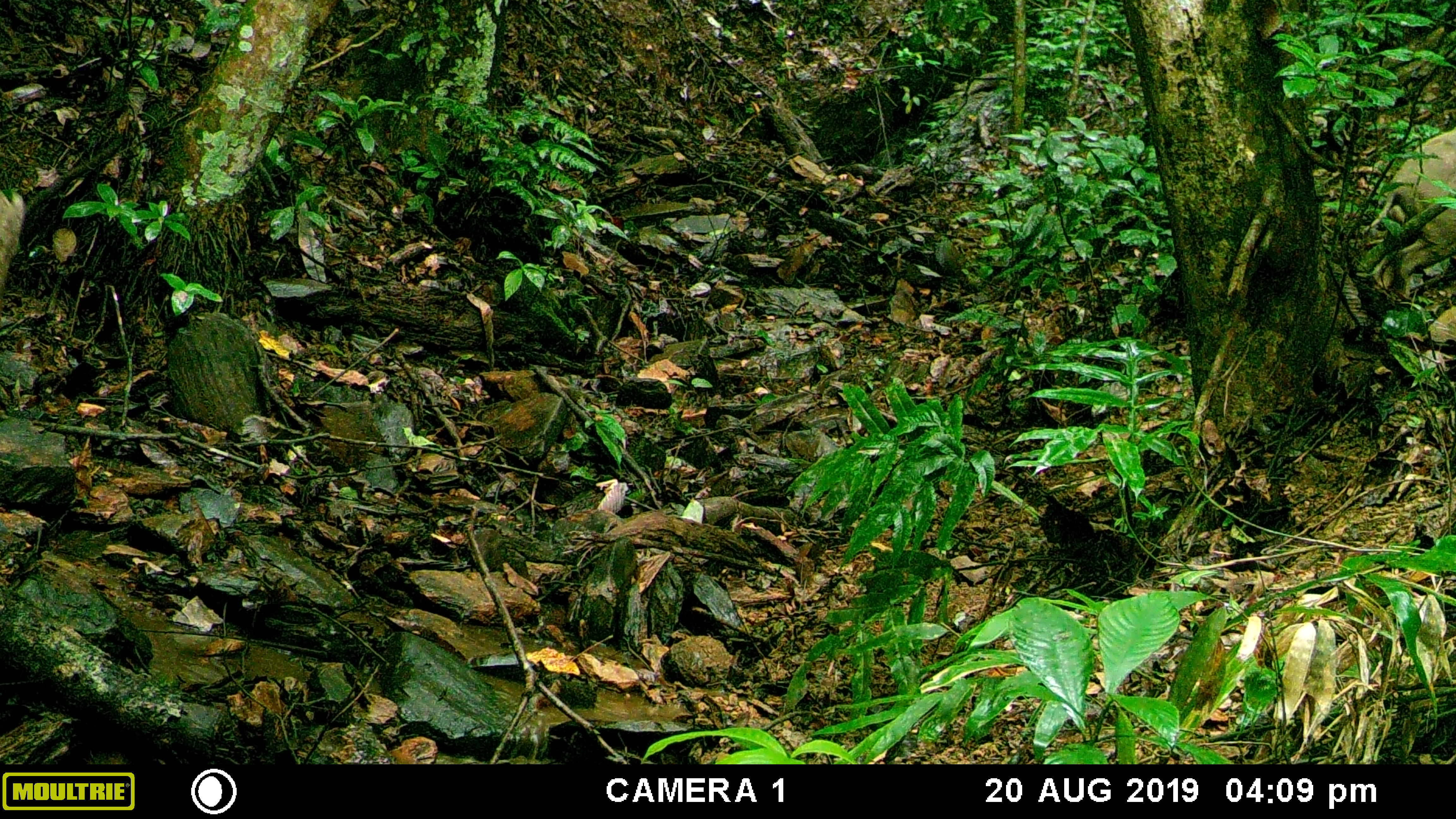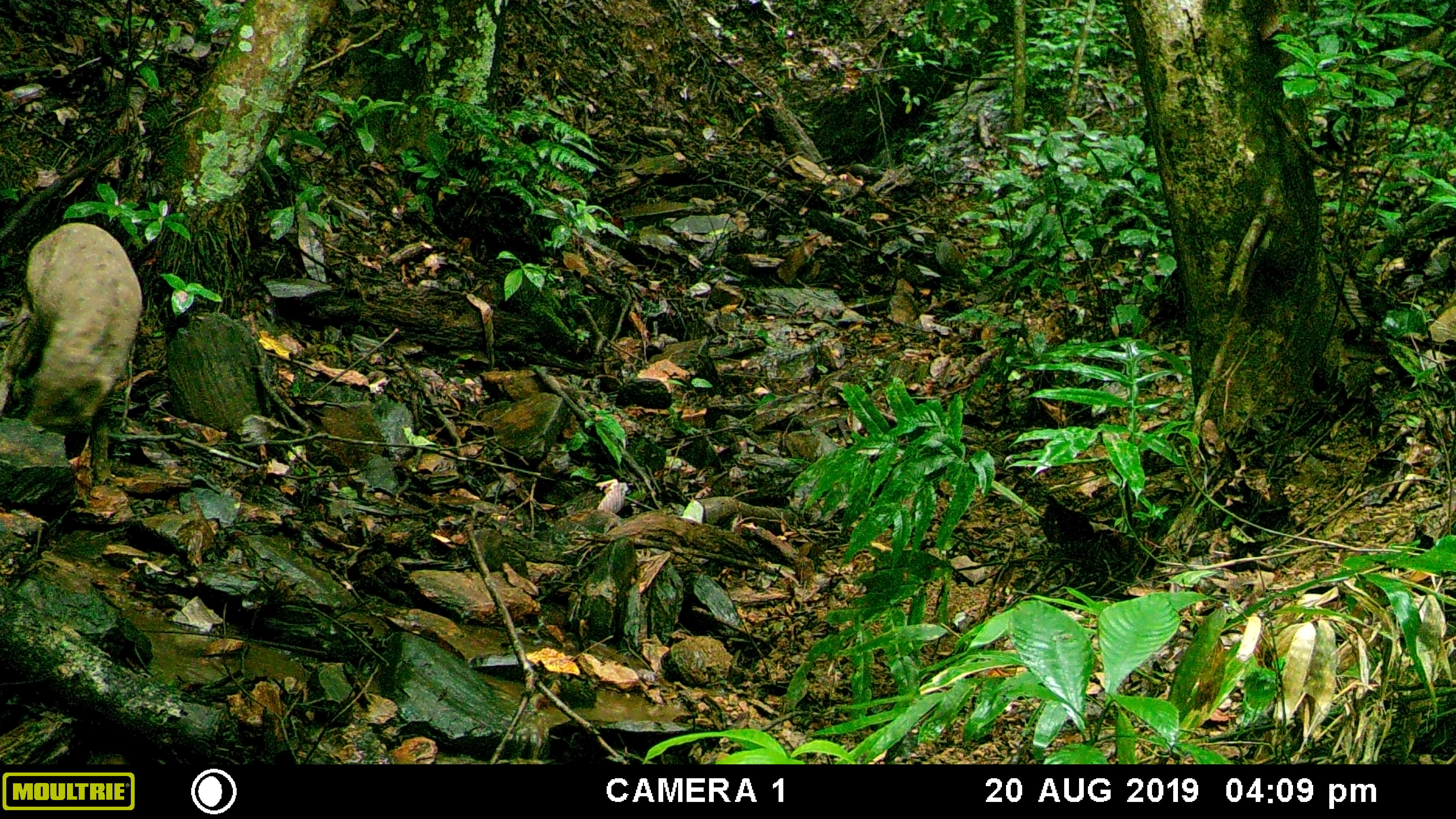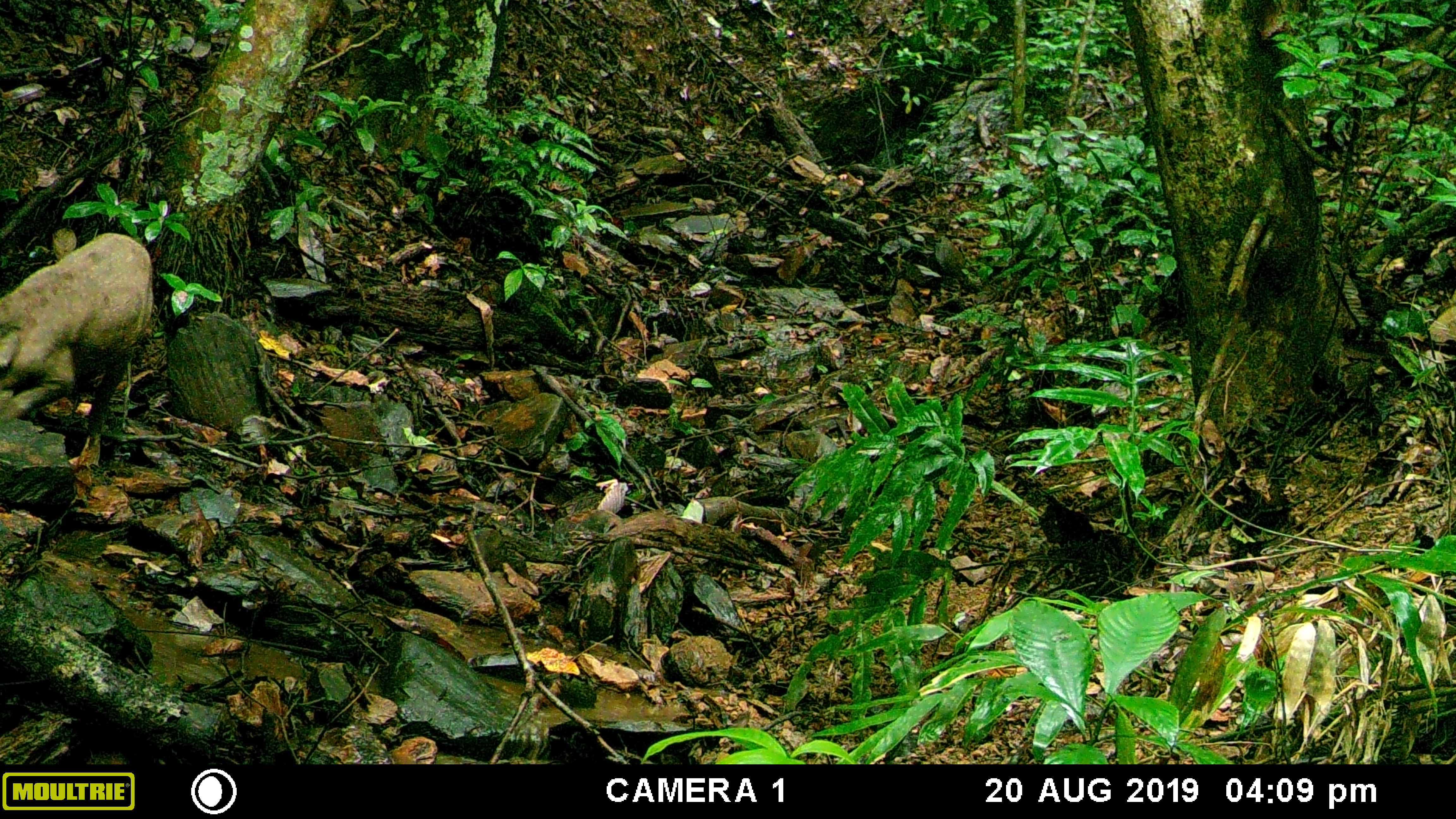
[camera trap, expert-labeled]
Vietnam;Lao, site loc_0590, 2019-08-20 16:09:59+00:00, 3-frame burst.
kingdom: Animalia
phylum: Chordata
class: Mammalia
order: Artiodactyla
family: Suidae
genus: Sus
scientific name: Sus scrofa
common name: eurasian wild pig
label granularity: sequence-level